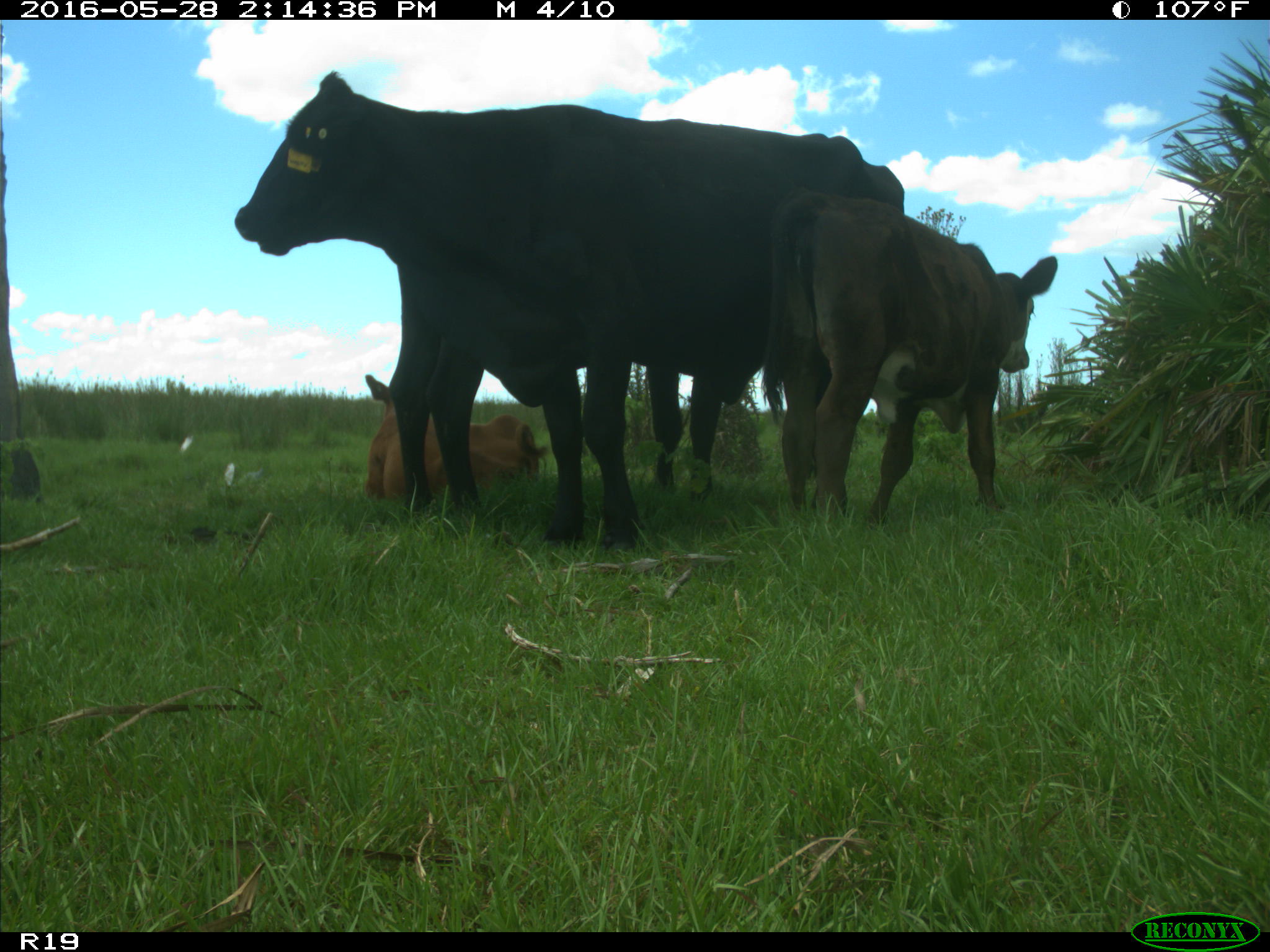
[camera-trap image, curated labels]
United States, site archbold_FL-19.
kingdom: Animalia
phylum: Chordata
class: Mammalia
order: Artiodactyla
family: Bovidae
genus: Bos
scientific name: Bos taurus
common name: domestic cow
Bos taurus (domestic cow).